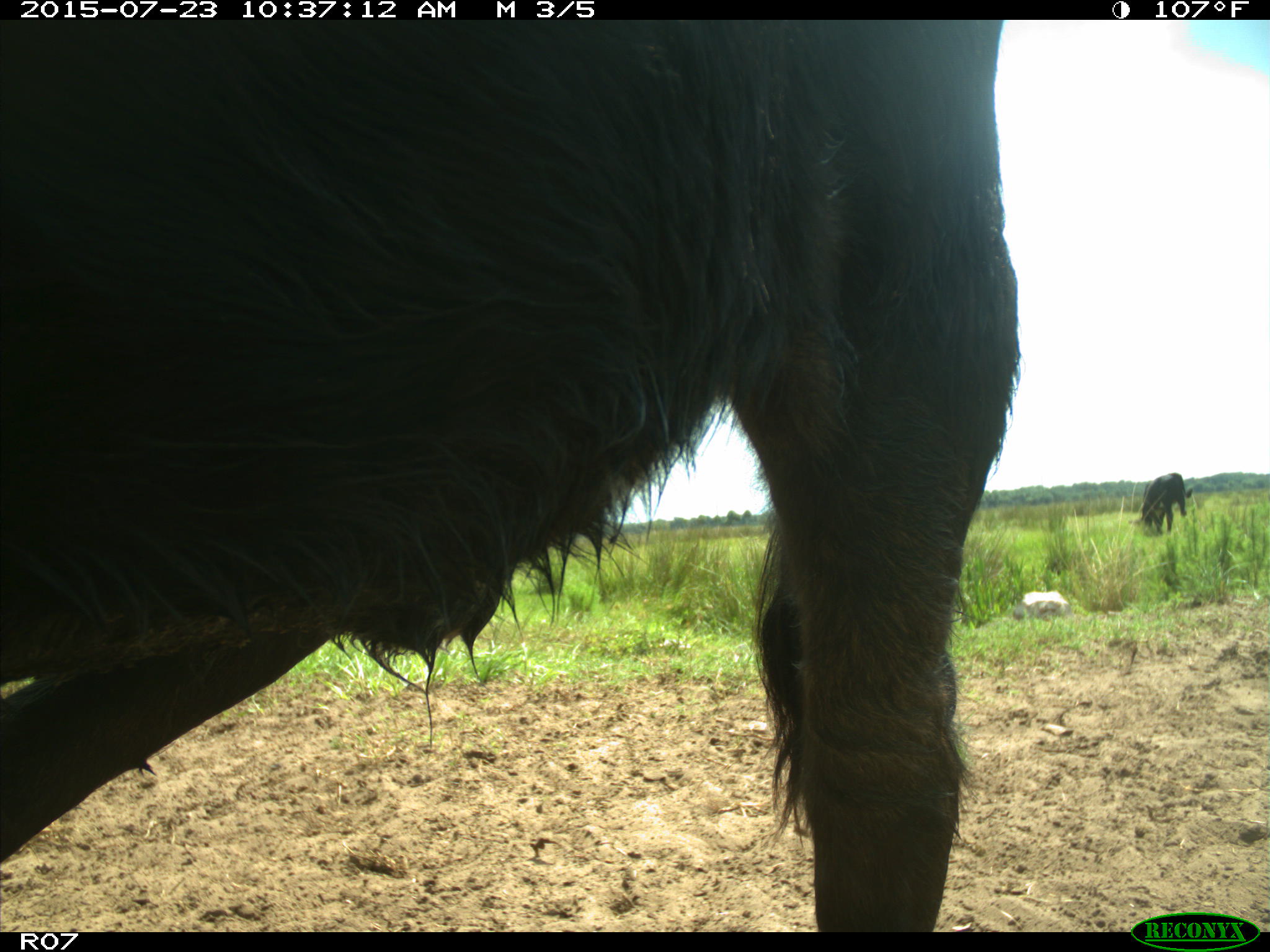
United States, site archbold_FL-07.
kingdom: Animalia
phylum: Chordata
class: Mammalia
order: Artiodactyla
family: Bovidae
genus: Bos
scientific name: Bos taurus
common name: domestic cow